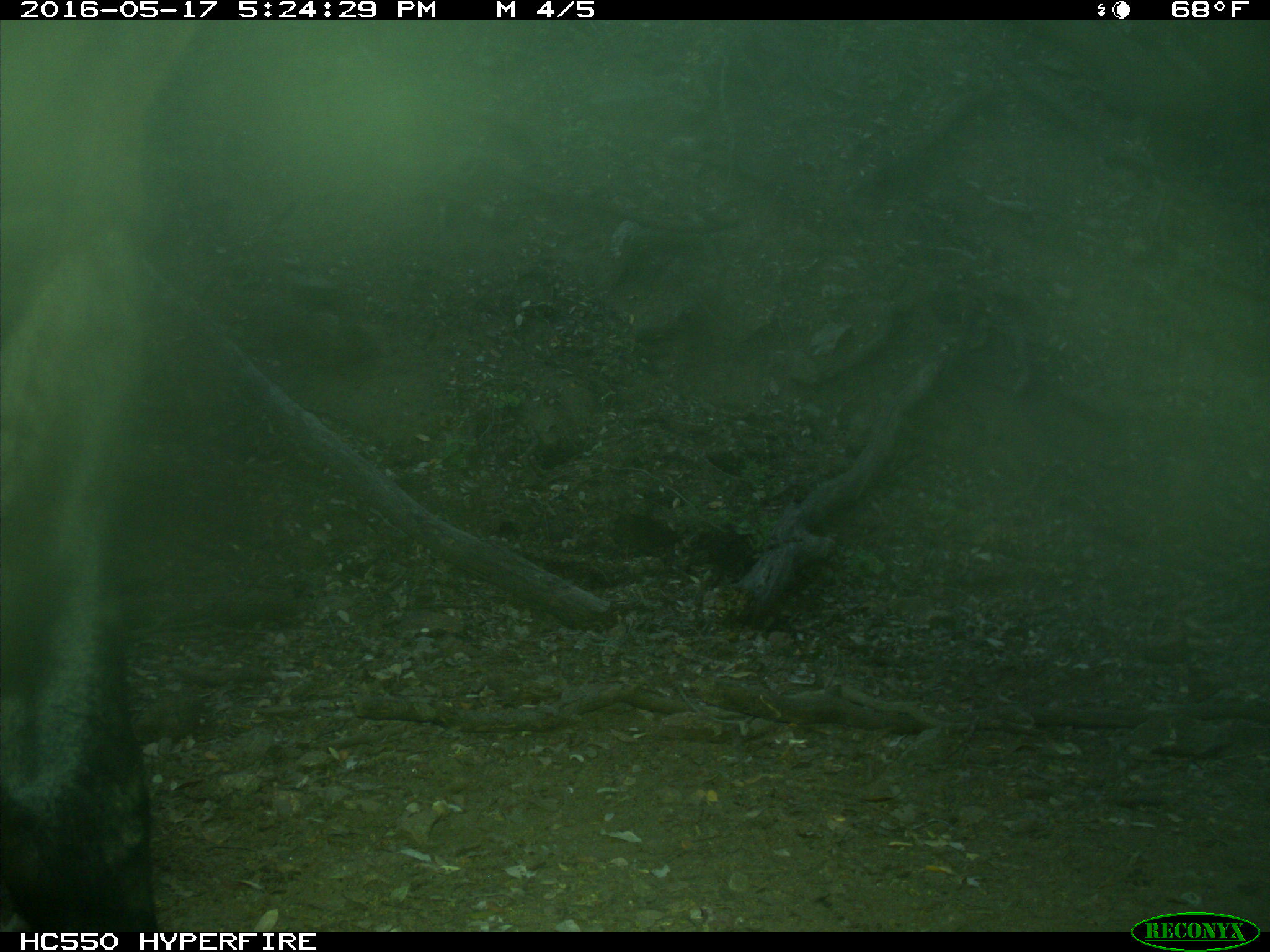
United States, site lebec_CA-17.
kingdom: Animalia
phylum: Chordata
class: Mammalia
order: Artiodactyla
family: Bovidae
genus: Bos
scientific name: Bos taurus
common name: domestic cow